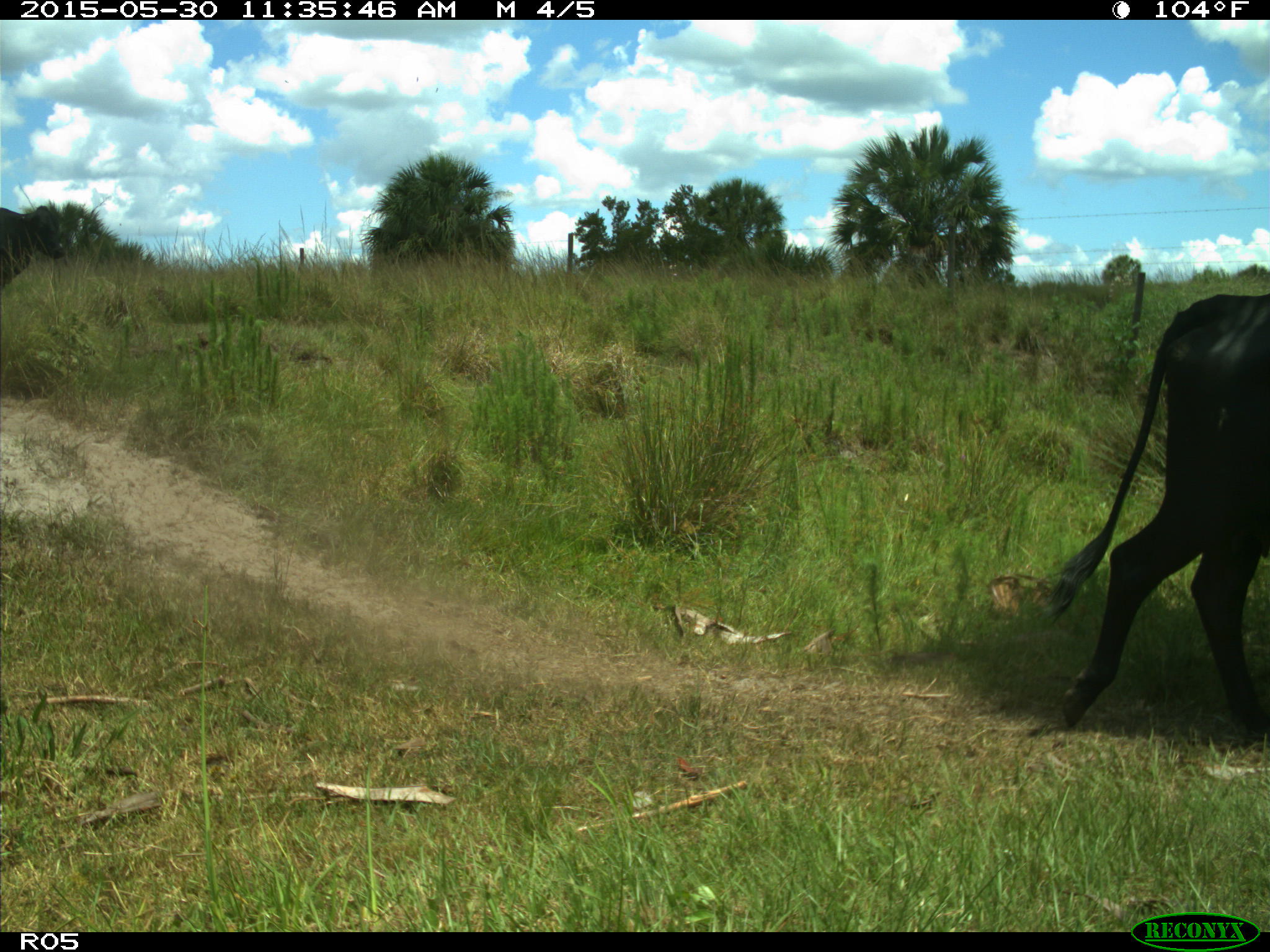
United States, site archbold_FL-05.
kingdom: Animalia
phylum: Chordata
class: Mammalia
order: Artiodactyla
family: Bovidae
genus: Bos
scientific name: Bos taurus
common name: domestic cow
Bos taurus (domestic cow).